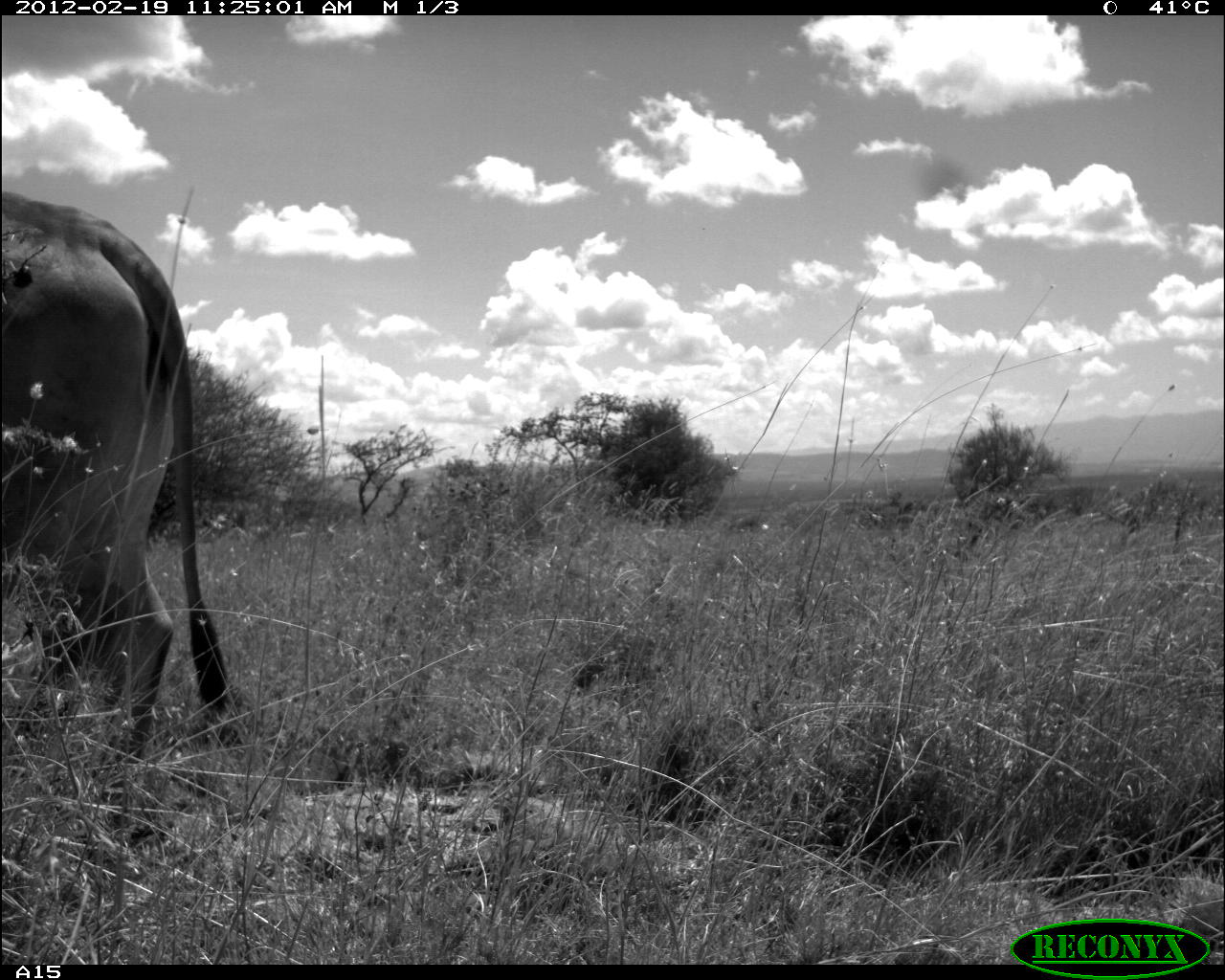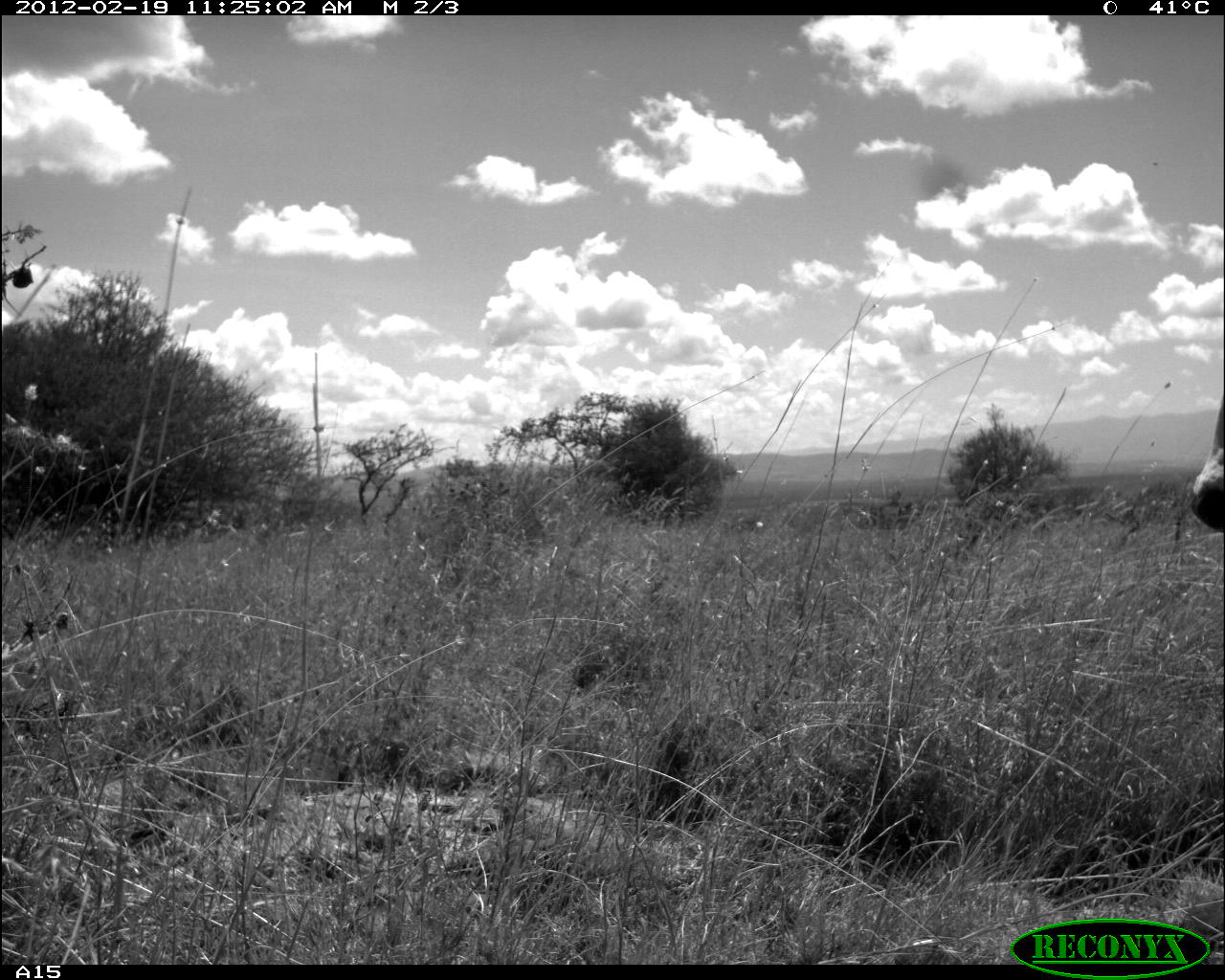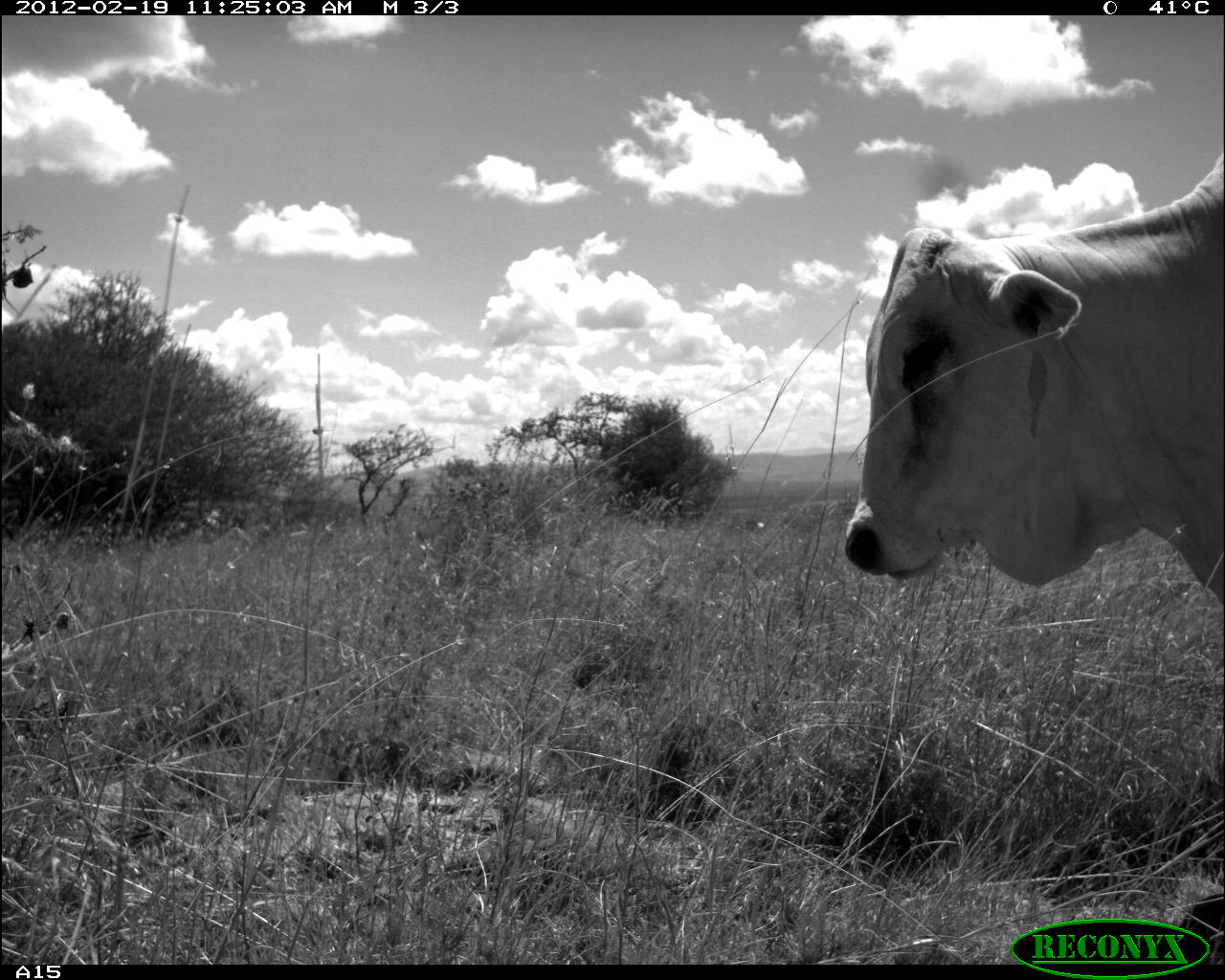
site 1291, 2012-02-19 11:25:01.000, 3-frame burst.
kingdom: Animalia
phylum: Chordata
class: Mammalia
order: Artiodactyla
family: Bovidae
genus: Bos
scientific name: Bos taurus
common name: domestic cattle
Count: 1.